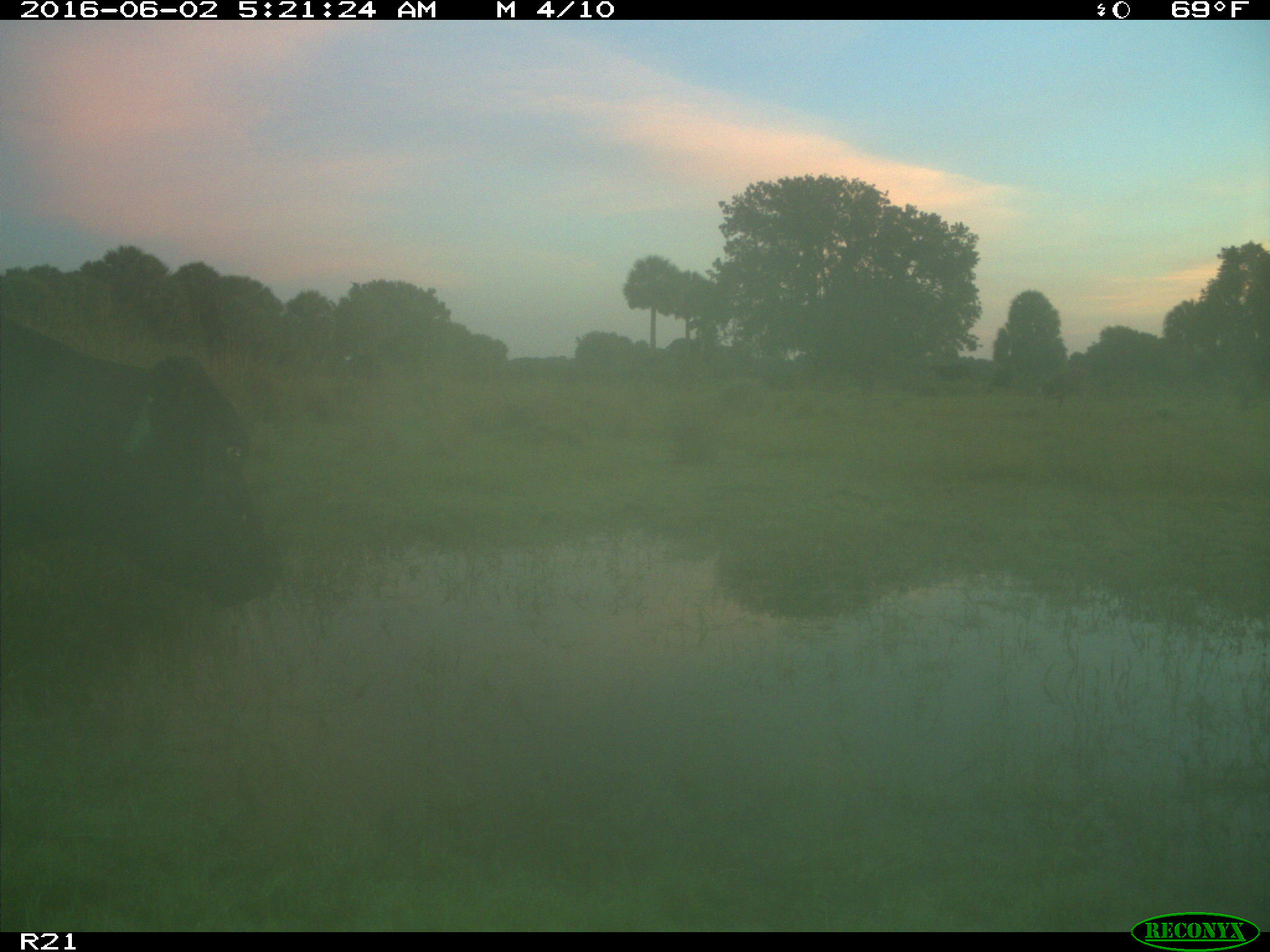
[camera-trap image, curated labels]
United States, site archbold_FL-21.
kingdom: Animalia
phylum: Chordata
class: Mammalia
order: Artiodactyla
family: Bovidae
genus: Bos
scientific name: Bos taurus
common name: domestic cow